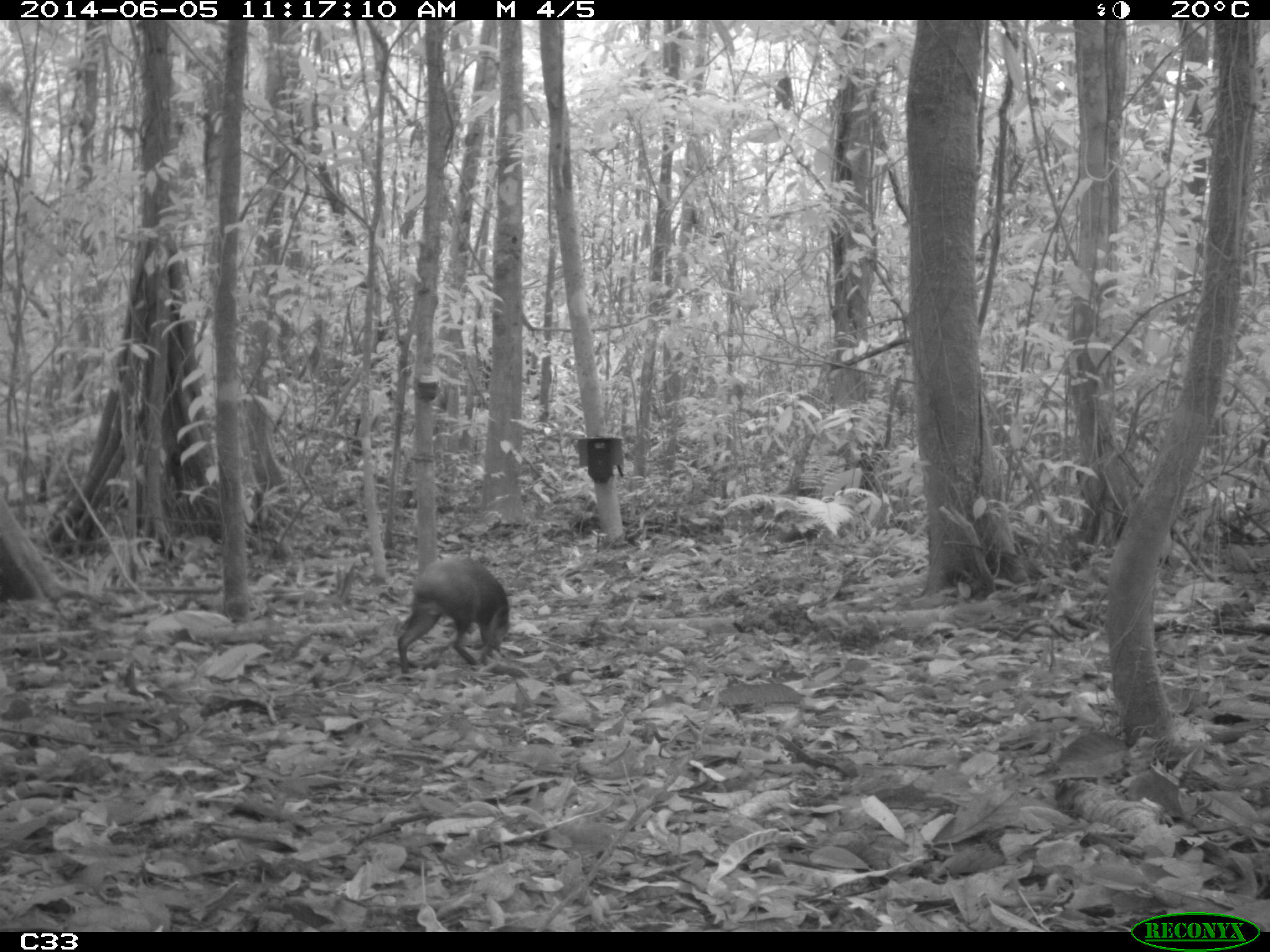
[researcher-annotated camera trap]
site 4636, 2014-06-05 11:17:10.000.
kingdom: Animalia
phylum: Chordata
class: Mammalia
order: Rodentia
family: Dasyproctidae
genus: Dasyprocta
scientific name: Dasyprocta leporina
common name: red-rumped agouti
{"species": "Dasyprocta leporina (red-rumped agouti)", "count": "1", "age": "adult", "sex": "male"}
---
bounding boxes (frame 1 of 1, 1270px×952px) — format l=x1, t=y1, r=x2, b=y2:
dasyprocta leporina: l=395, t=553, r=511, b=680